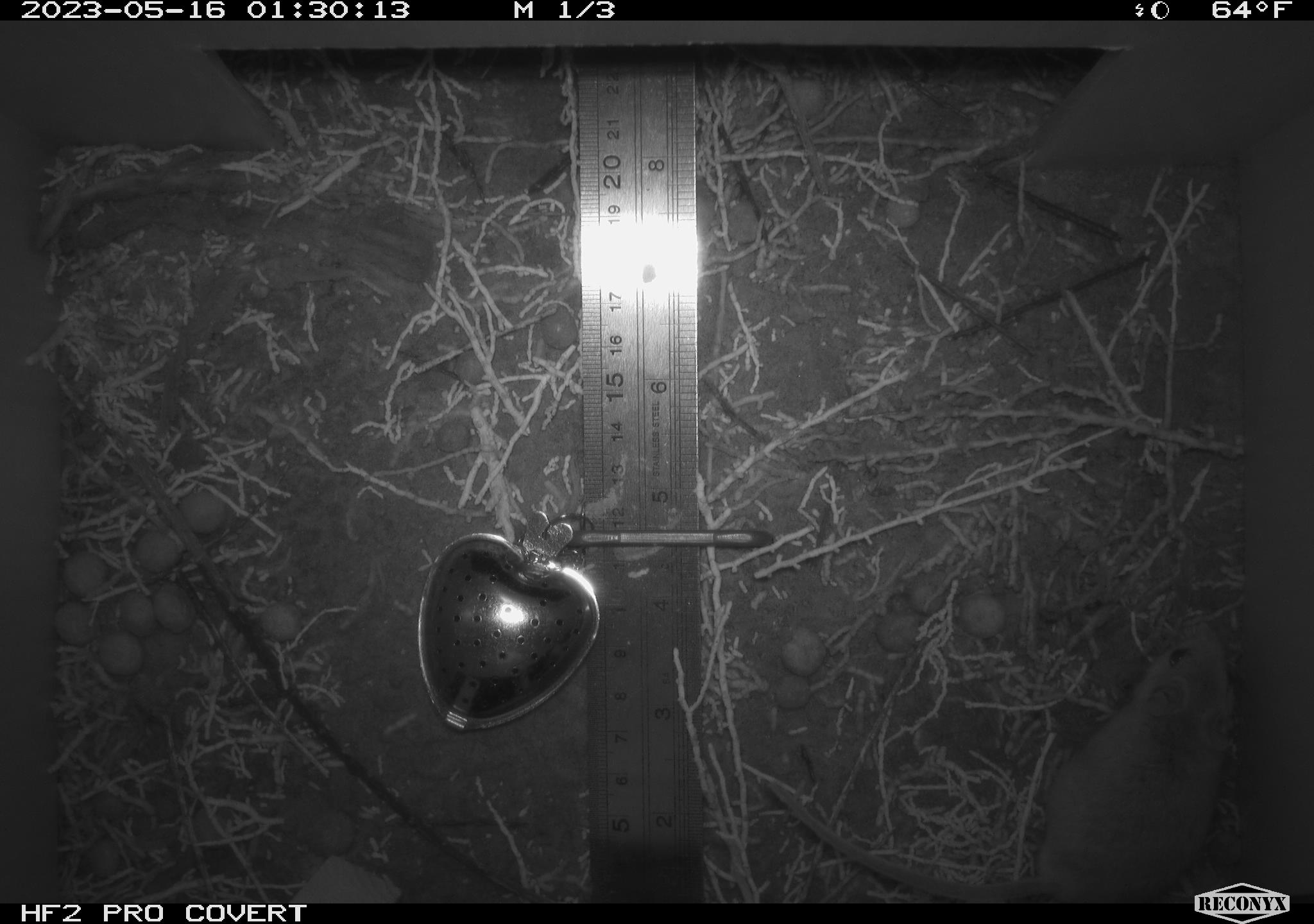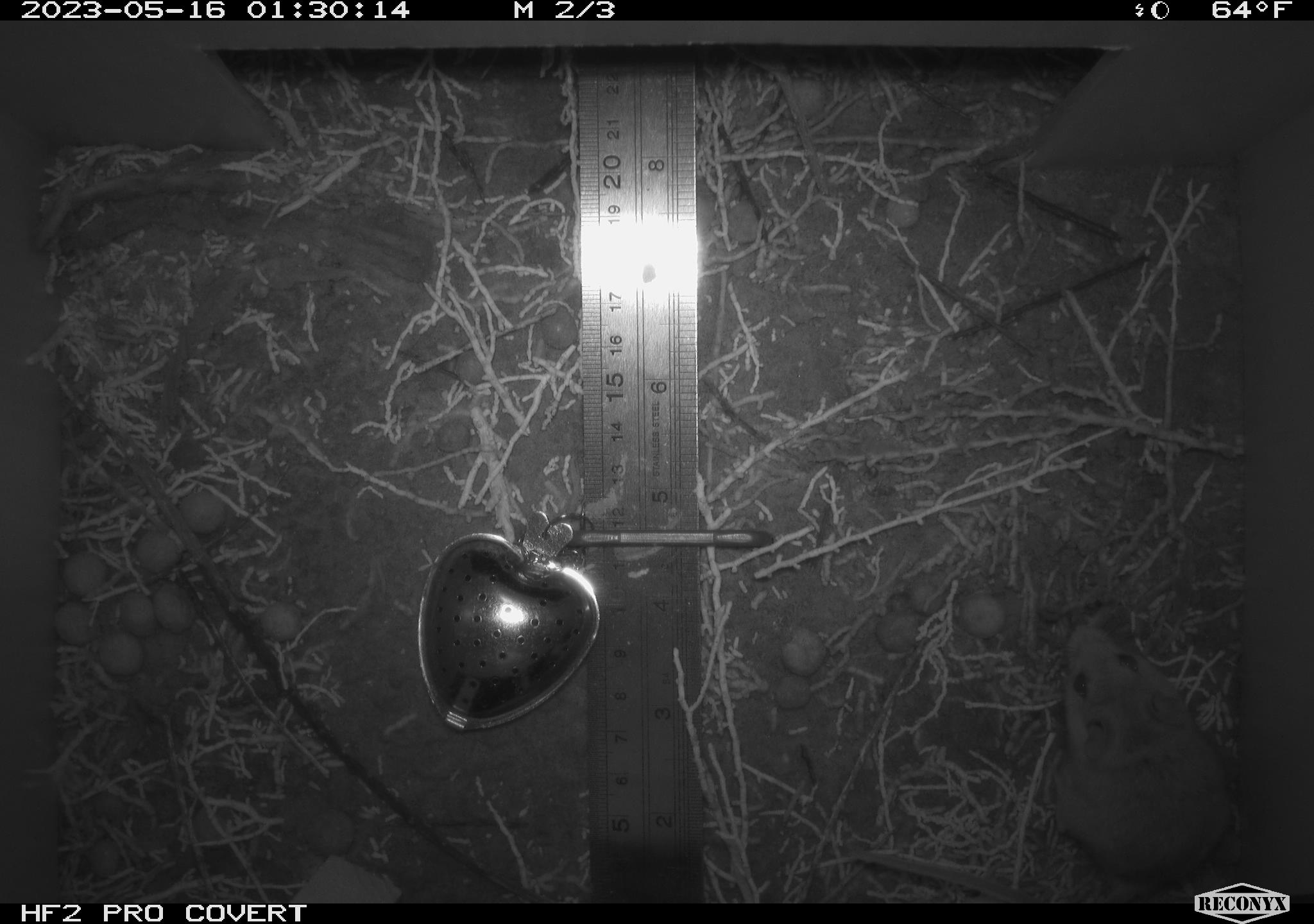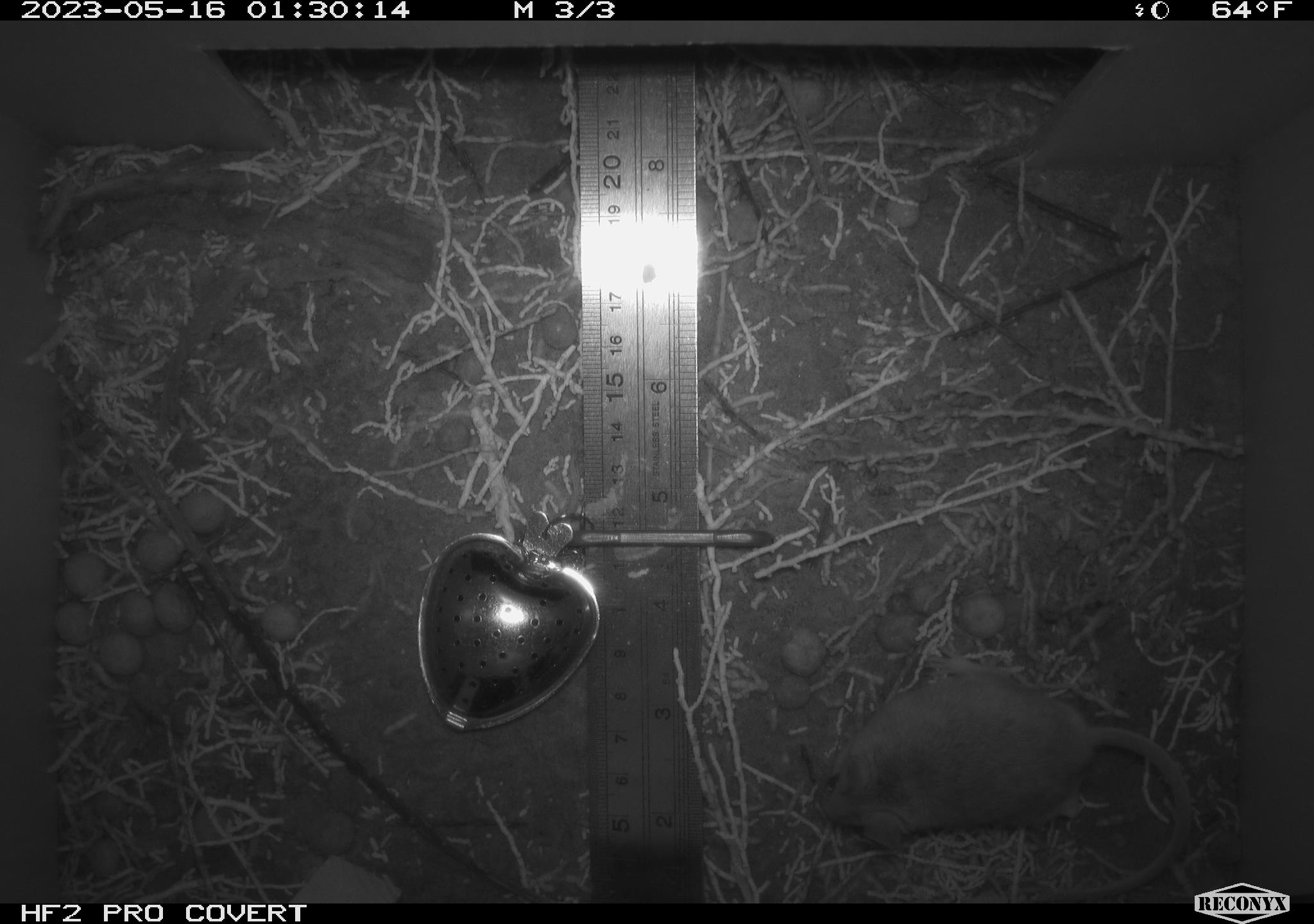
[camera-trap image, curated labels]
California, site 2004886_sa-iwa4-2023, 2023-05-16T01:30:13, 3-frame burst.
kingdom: Animalia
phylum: Chordata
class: Mammalia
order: Rodentia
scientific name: Rodentia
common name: mouse species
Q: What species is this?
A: Mouse species (Rodentia).